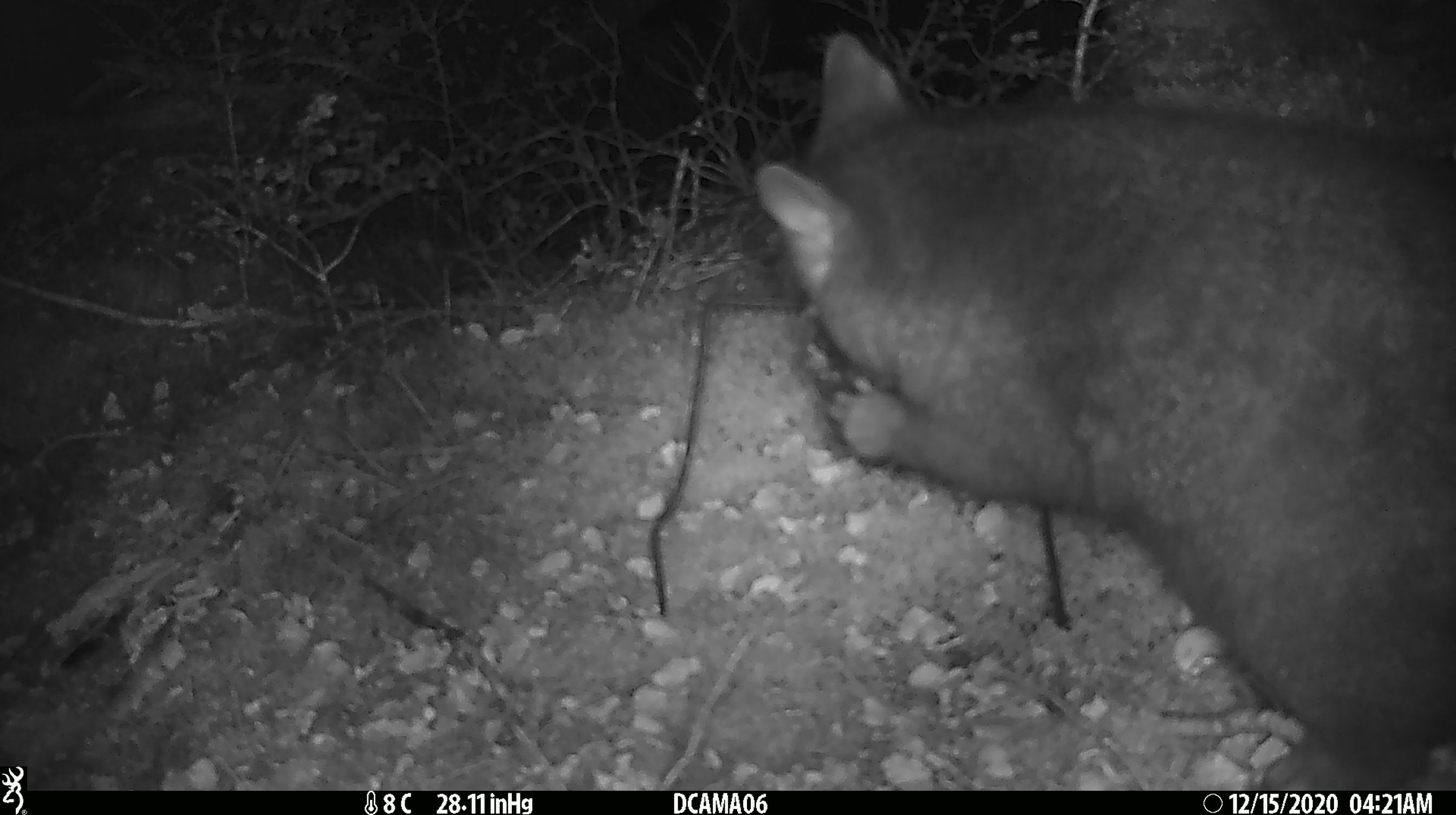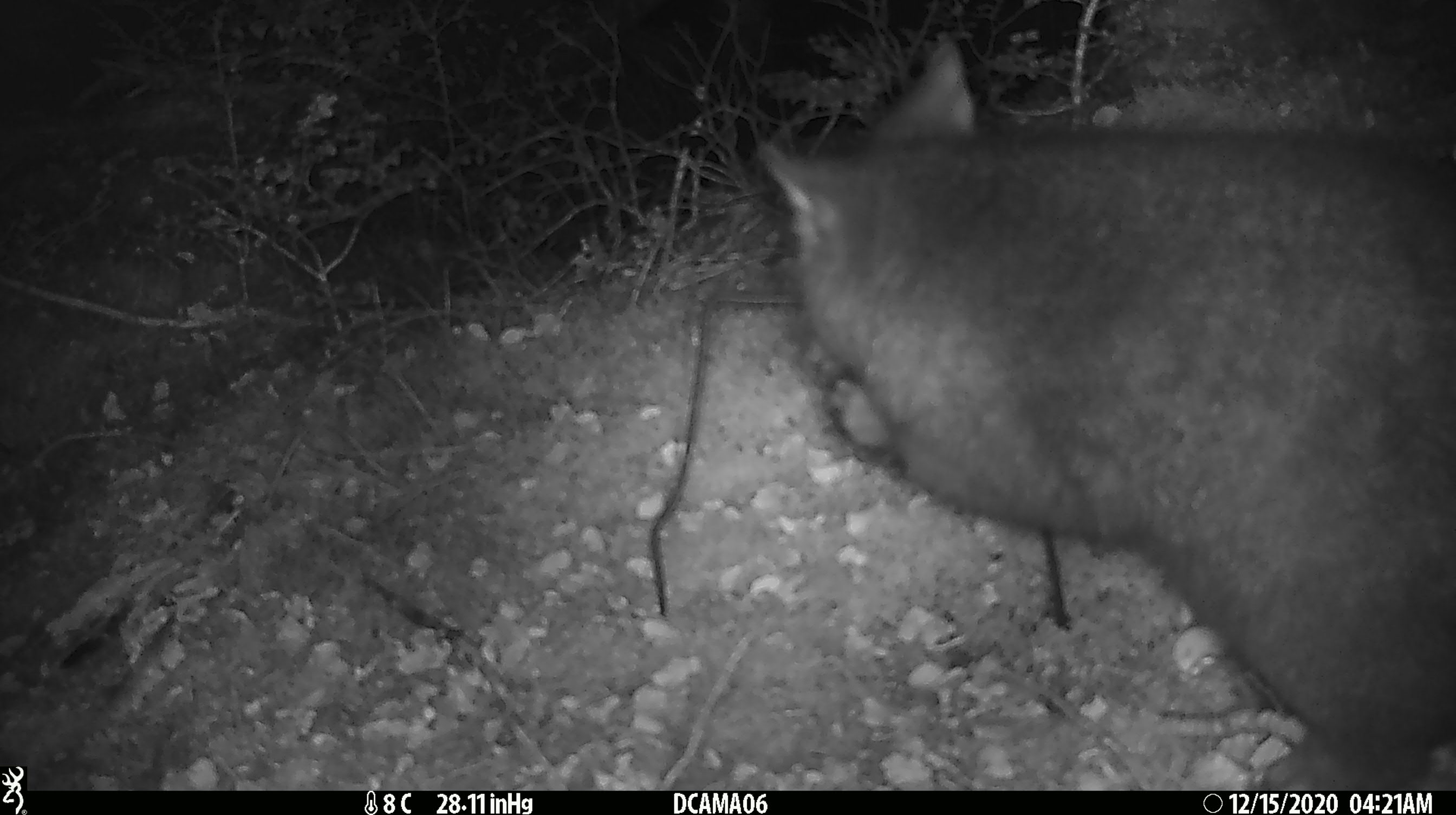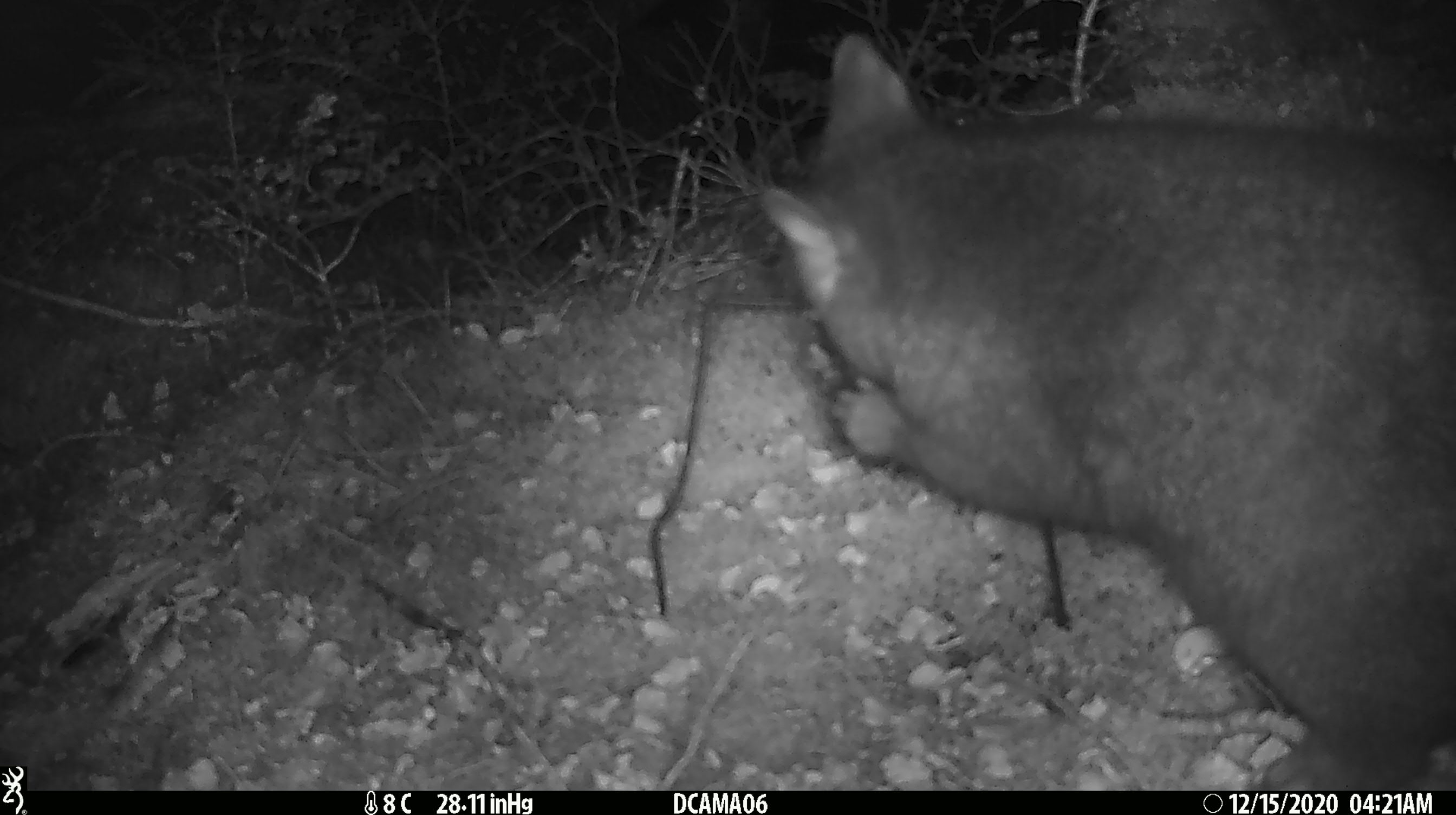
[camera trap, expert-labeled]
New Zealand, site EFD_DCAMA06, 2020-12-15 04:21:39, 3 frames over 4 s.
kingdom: Animalia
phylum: Chordata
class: Mammalia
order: Diprotodontia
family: Phalangeridae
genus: Trichosurus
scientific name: Trichosurus vulpecula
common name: common brushtail possum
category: possum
Possum (common brushtail possum) (Trichosurus vulpecula).